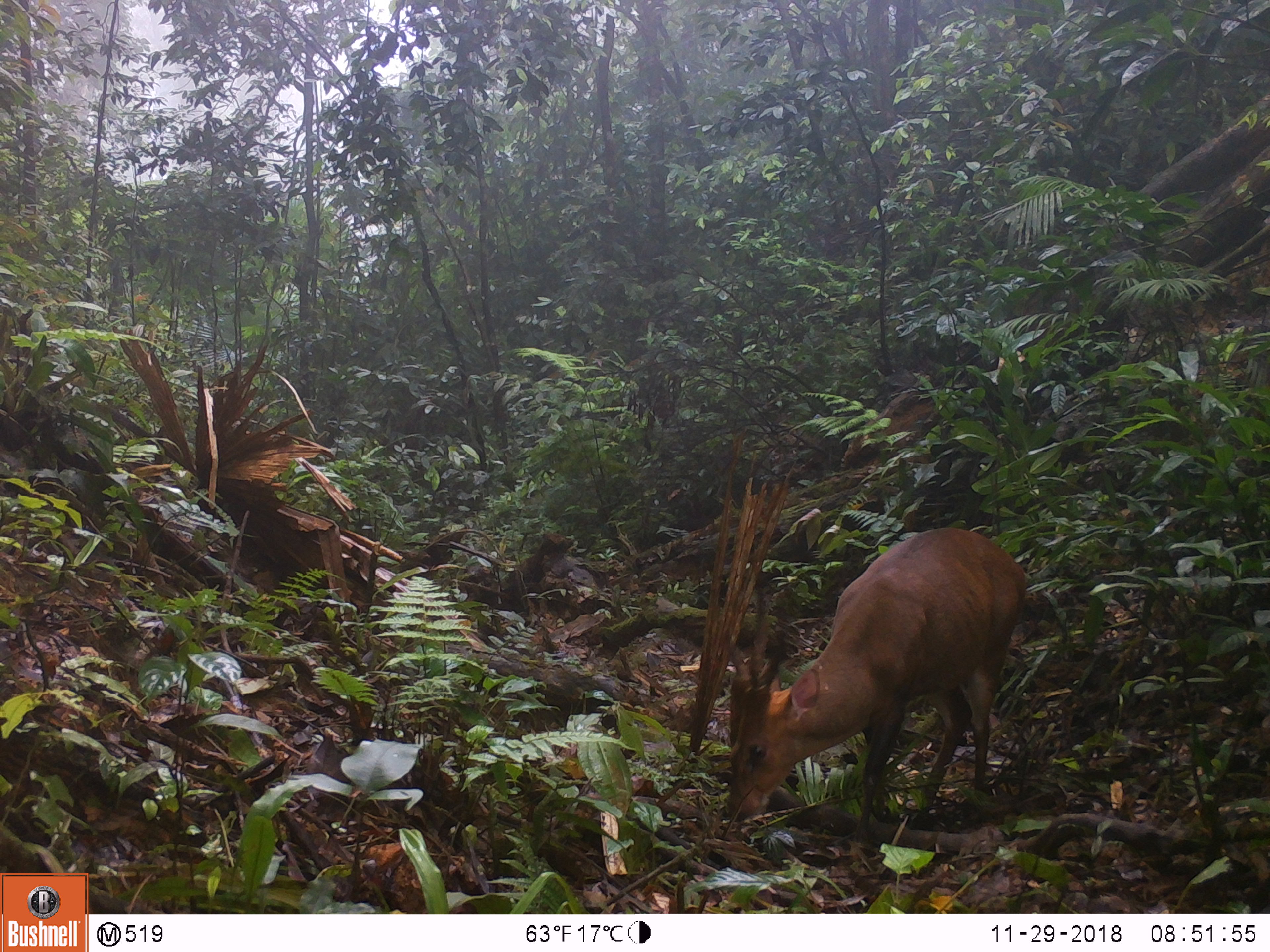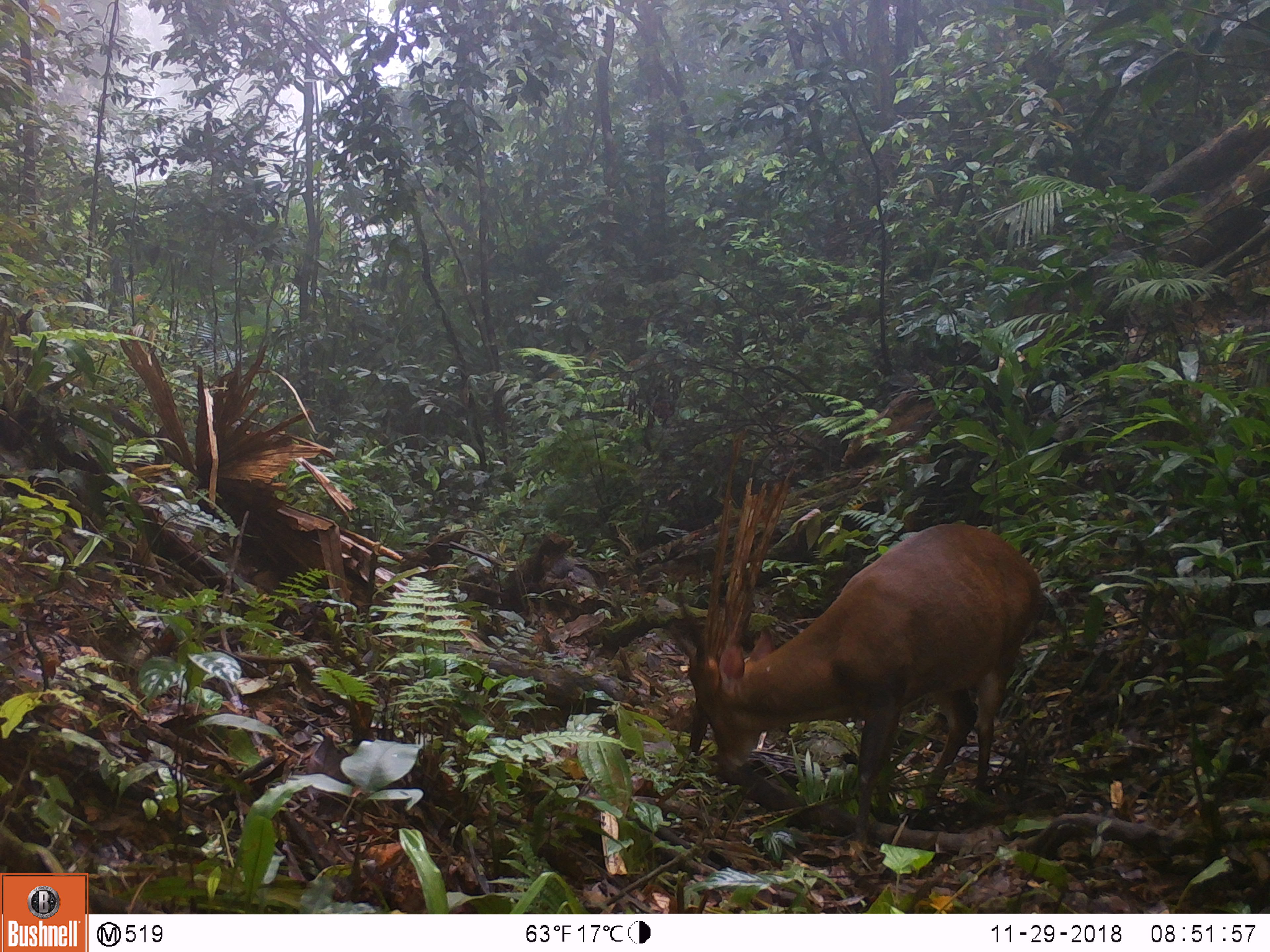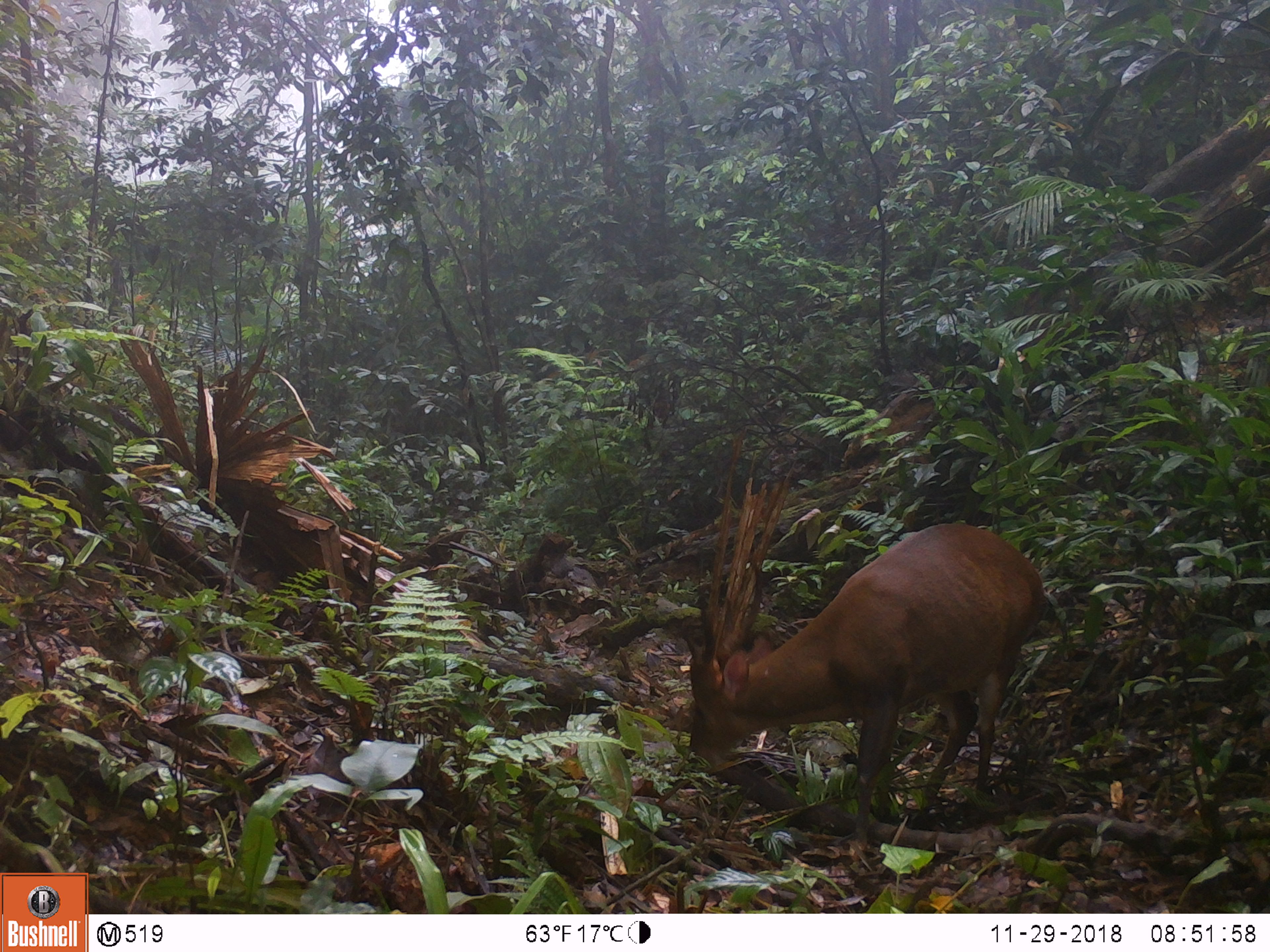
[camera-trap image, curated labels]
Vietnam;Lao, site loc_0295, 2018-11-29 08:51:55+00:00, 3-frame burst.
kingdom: Animalia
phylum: Chordata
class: Mammalia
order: Artiodactyla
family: Cervidae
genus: Muntiacus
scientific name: Muntiacus vuquangensis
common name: large-antlered muntjac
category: large antlered muntjac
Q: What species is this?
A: Large antlered muntjac (large-antlered muntjac) (Muntiacus vuquangensis).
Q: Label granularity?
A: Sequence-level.